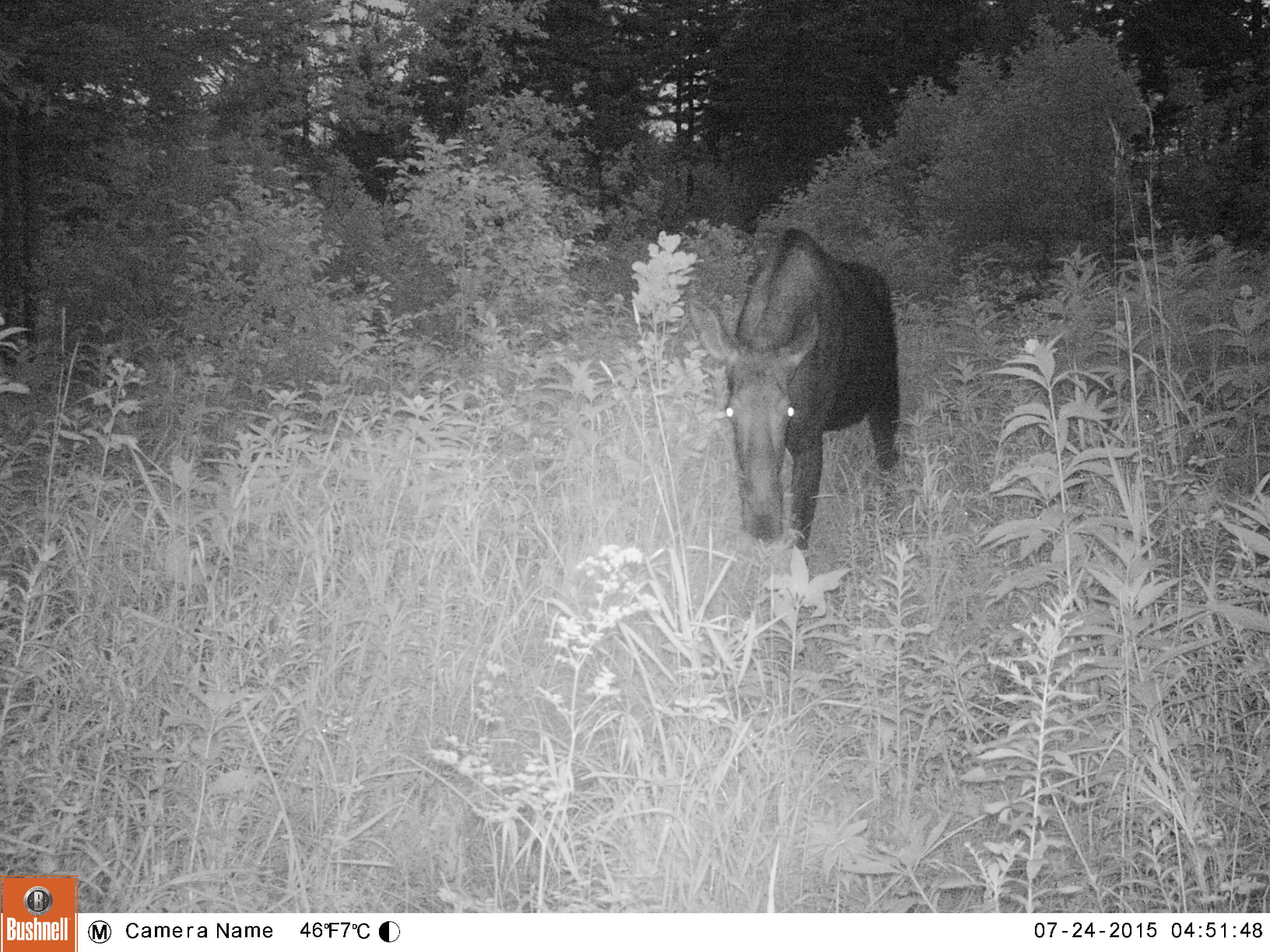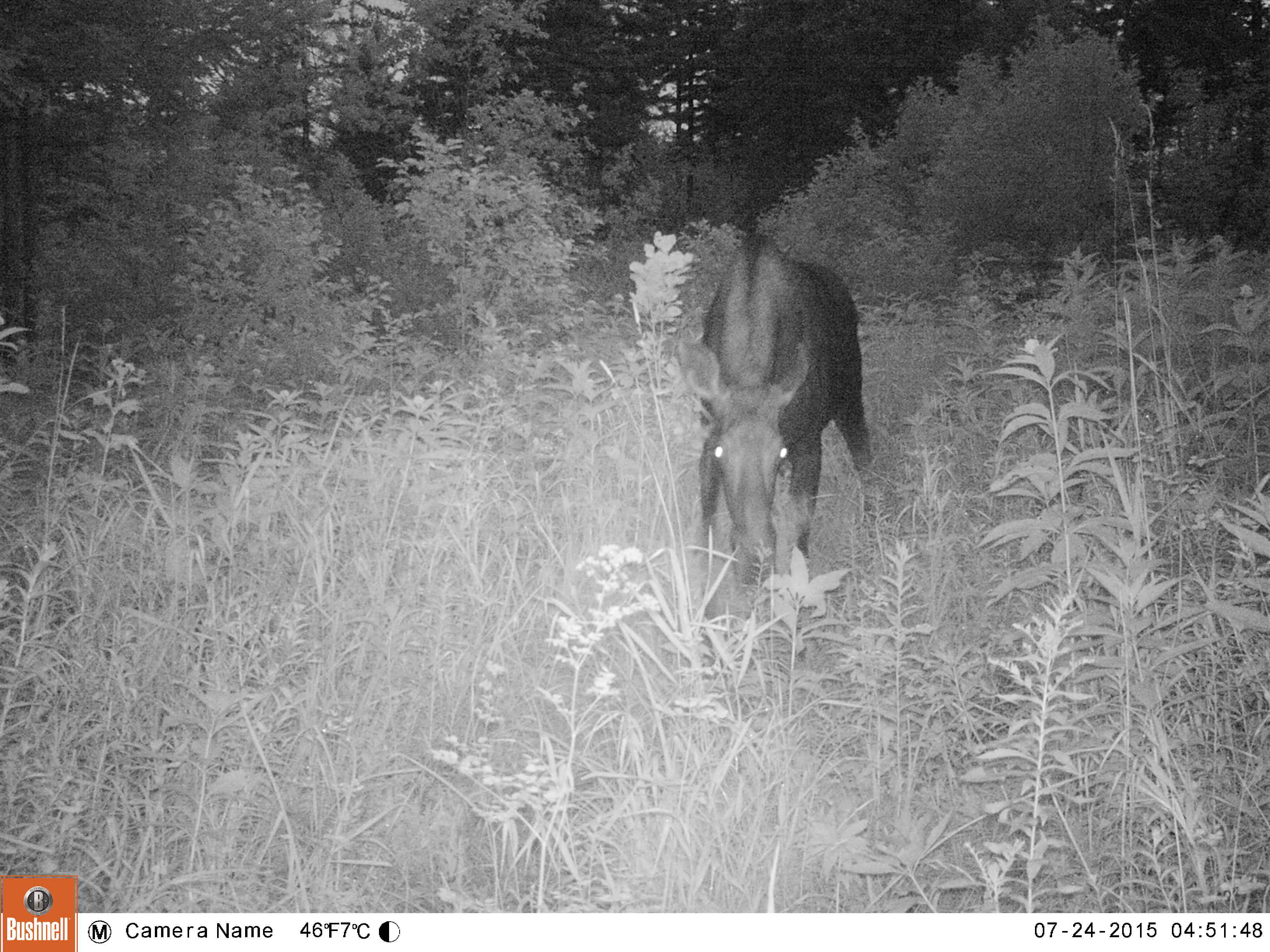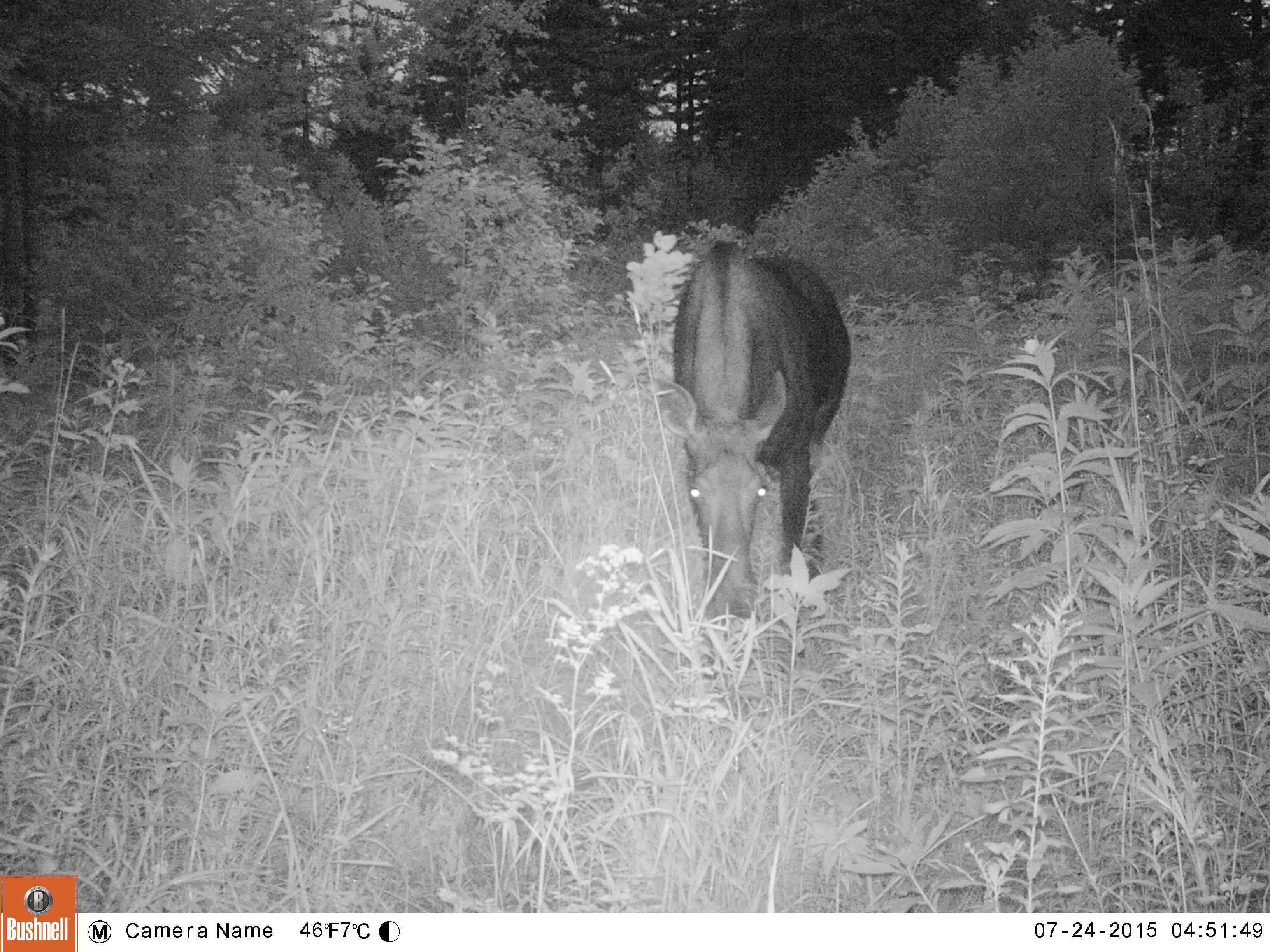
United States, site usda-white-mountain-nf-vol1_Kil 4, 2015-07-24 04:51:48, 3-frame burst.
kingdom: Animalia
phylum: Chordata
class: Mammalia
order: Artiodactyla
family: Cervidae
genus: Alces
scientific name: Alces alces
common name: moose